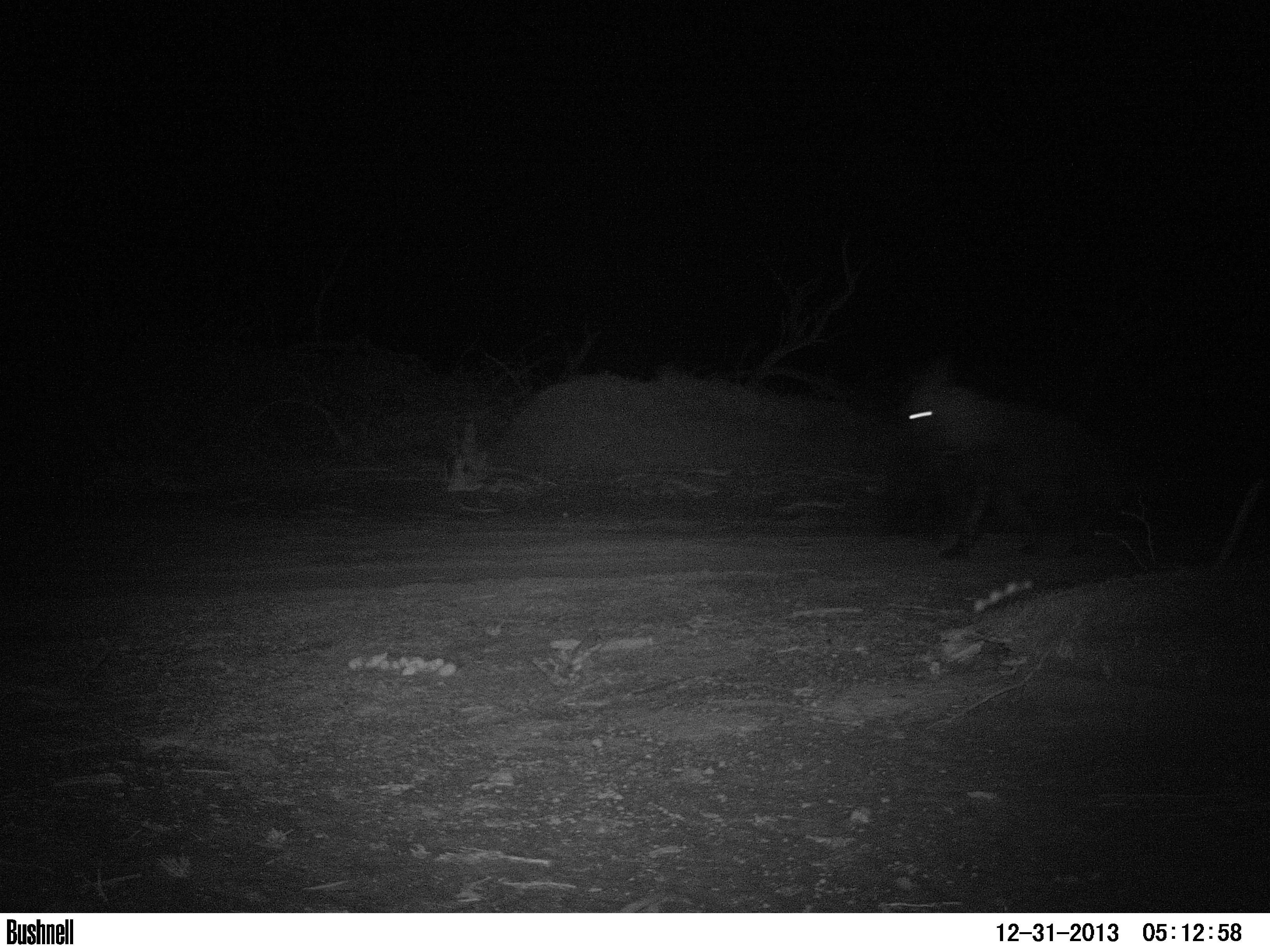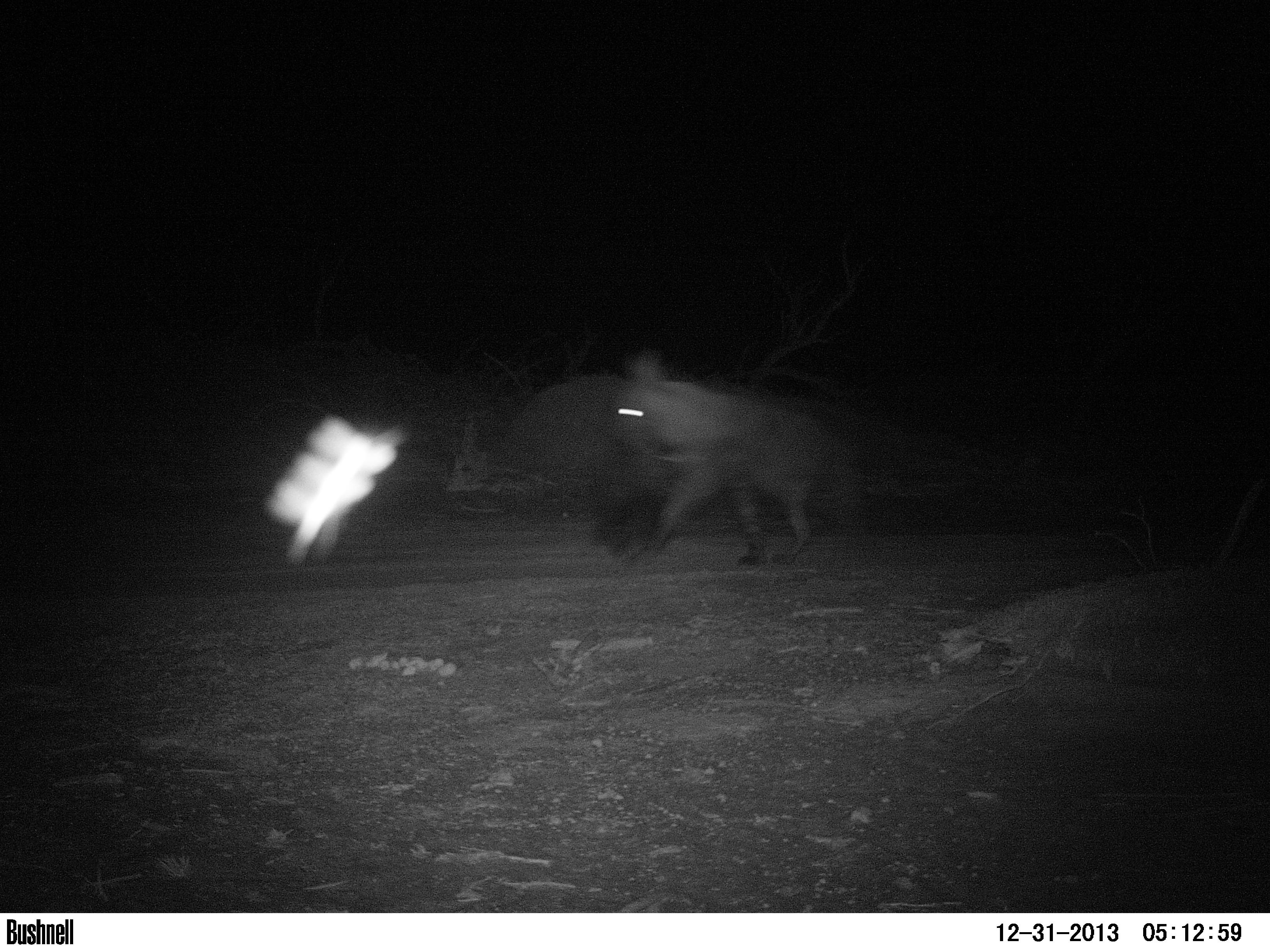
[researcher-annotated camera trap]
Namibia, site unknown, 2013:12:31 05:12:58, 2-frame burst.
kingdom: Animalia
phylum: Chordata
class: Mammalia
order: Carnivora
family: Hyaenidae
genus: Parahyaena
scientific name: Parahyaena brunnea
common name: brown hyena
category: hyaena brunnea